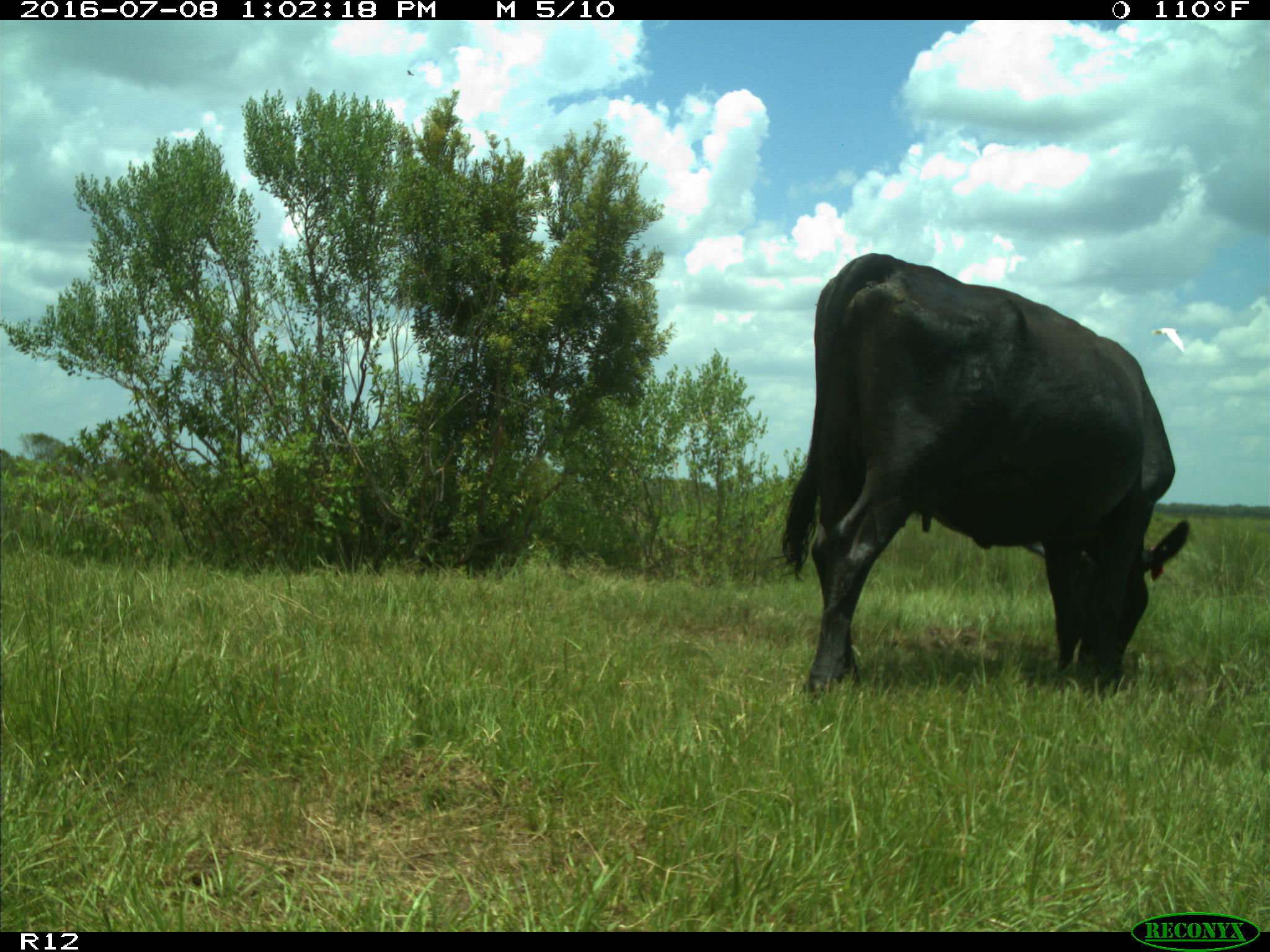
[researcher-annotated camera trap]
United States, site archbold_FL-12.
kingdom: Animalia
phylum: Chordata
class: Mammalia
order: Artiodactyla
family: Bovidae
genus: Bos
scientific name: Bos taurus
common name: domestic cow